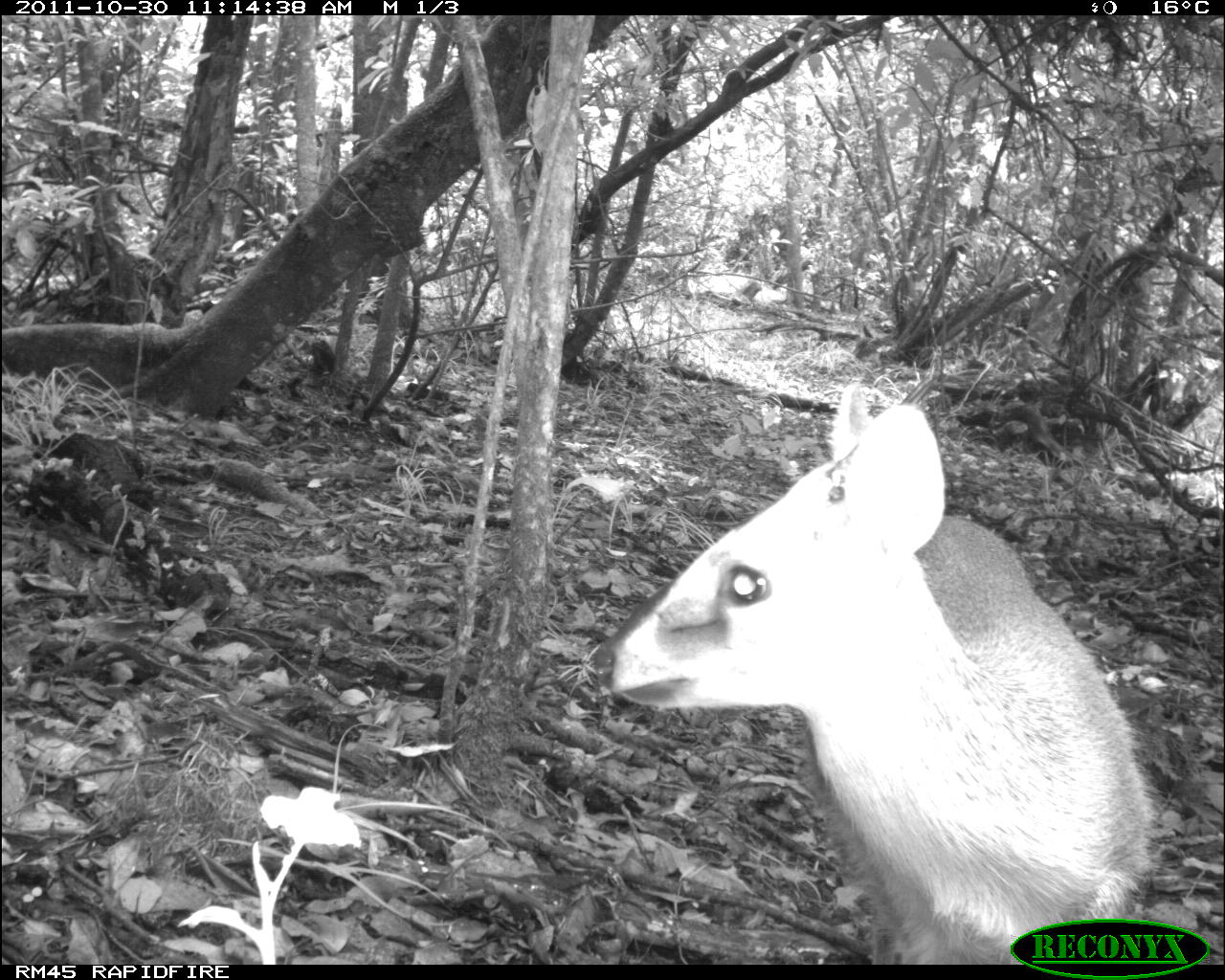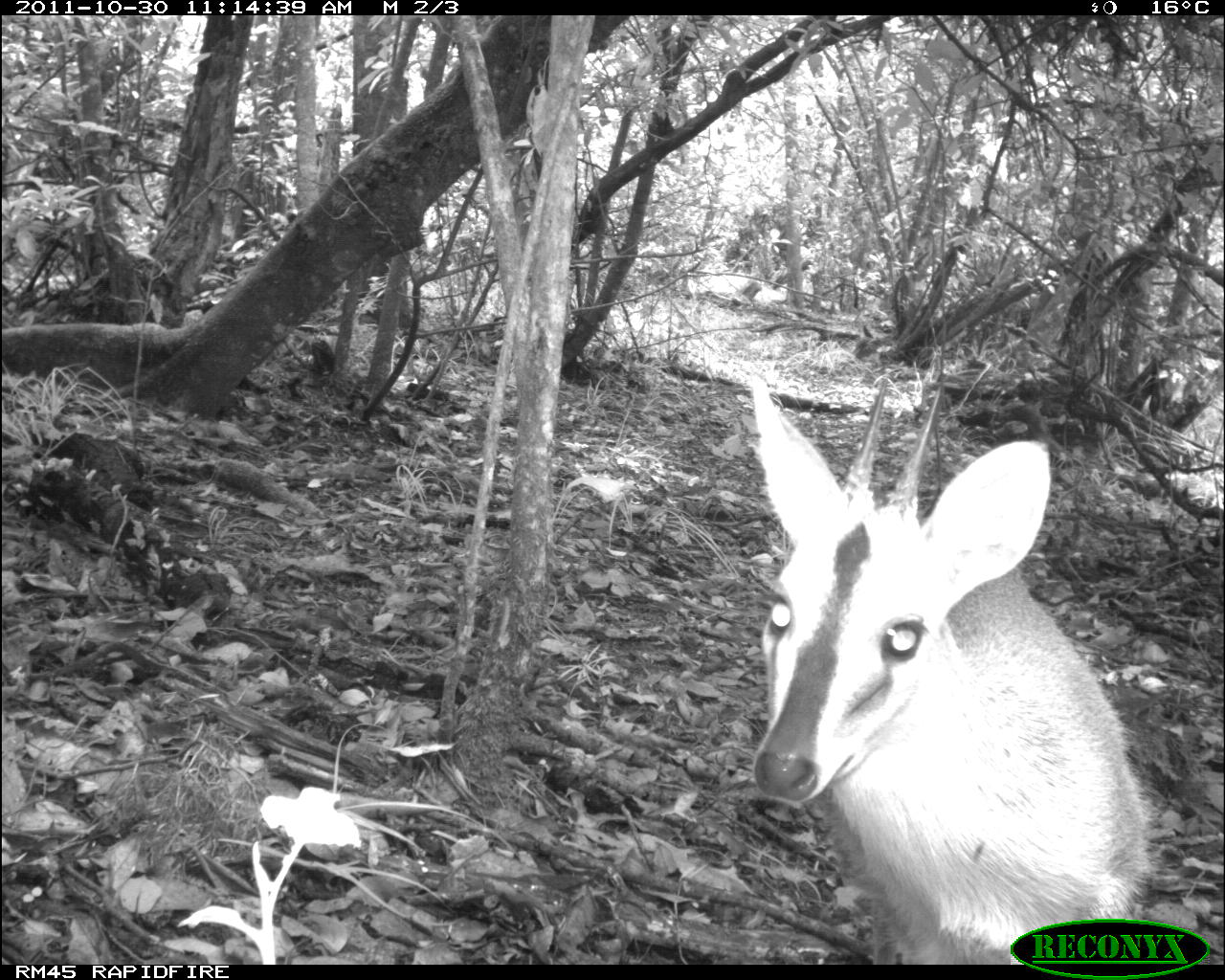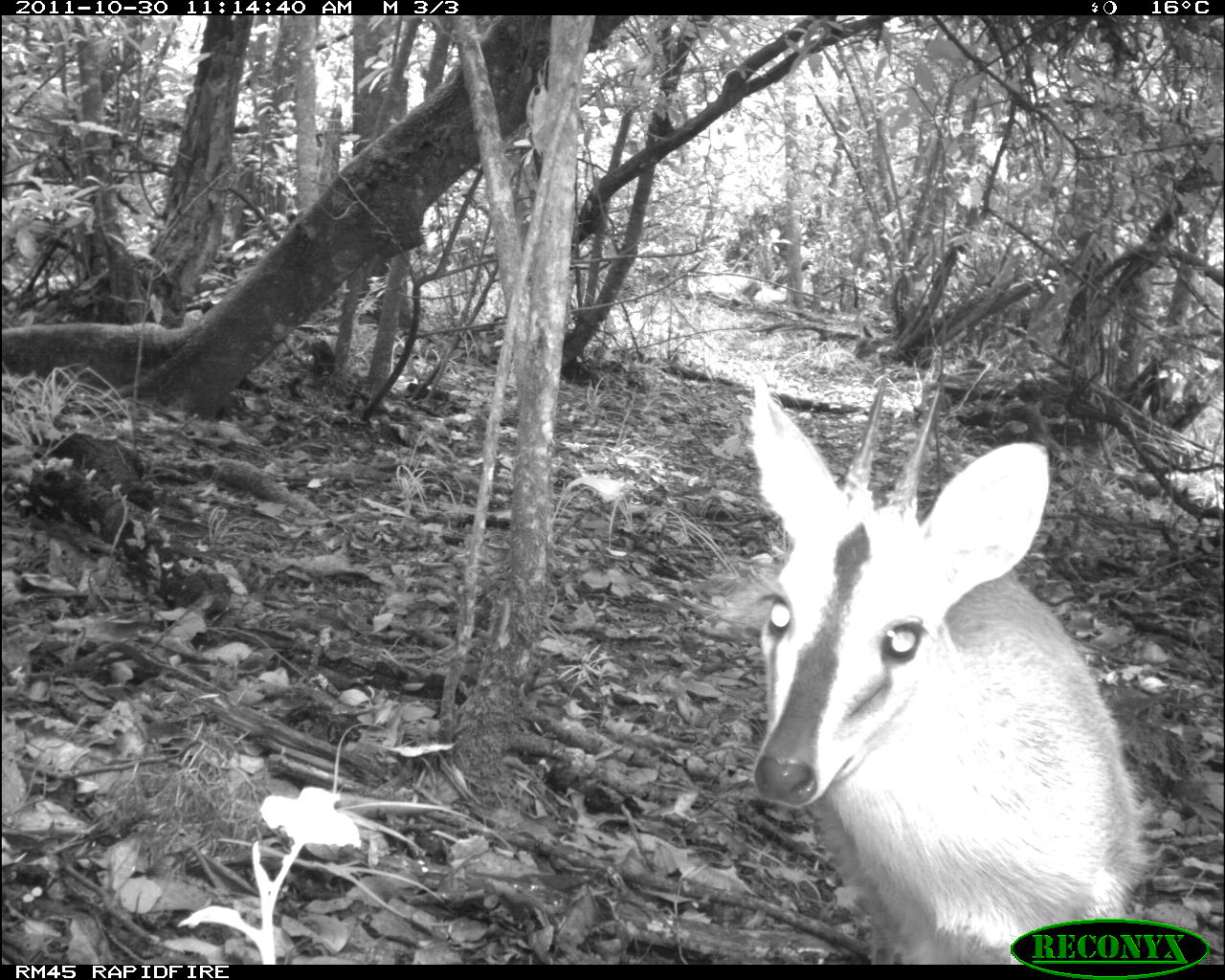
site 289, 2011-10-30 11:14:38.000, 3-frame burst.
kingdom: Animalia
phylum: Chordata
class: Mammalia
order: Artiodactyla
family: Bovidae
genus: Sylvicapra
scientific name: Sylvicapra grimmia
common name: bush duiker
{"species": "Sylvicapra grimmia (bush duiker)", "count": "1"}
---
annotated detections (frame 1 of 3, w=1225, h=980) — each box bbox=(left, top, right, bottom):
sylvicapra grimmia: bbox=(586, 380, 1159, 964)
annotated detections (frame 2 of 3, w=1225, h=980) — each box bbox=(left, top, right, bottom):
sylvicapra grimmia: bbox=(743, 370, 1156, 965)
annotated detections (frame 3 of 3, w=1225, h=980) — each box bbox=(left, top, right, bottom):
sylvicapra grimmia: bbox=(742, 362, 1169, 964)